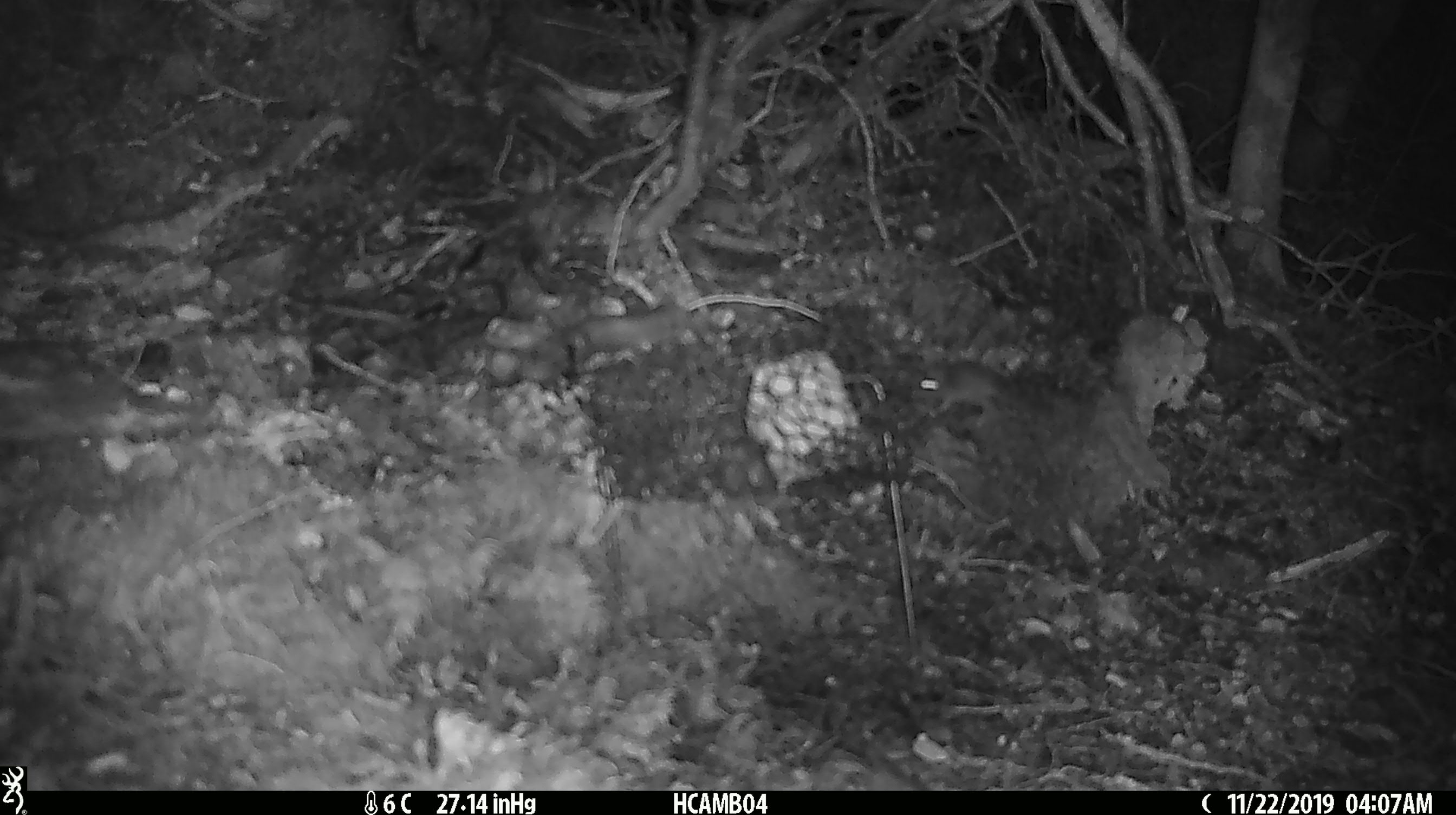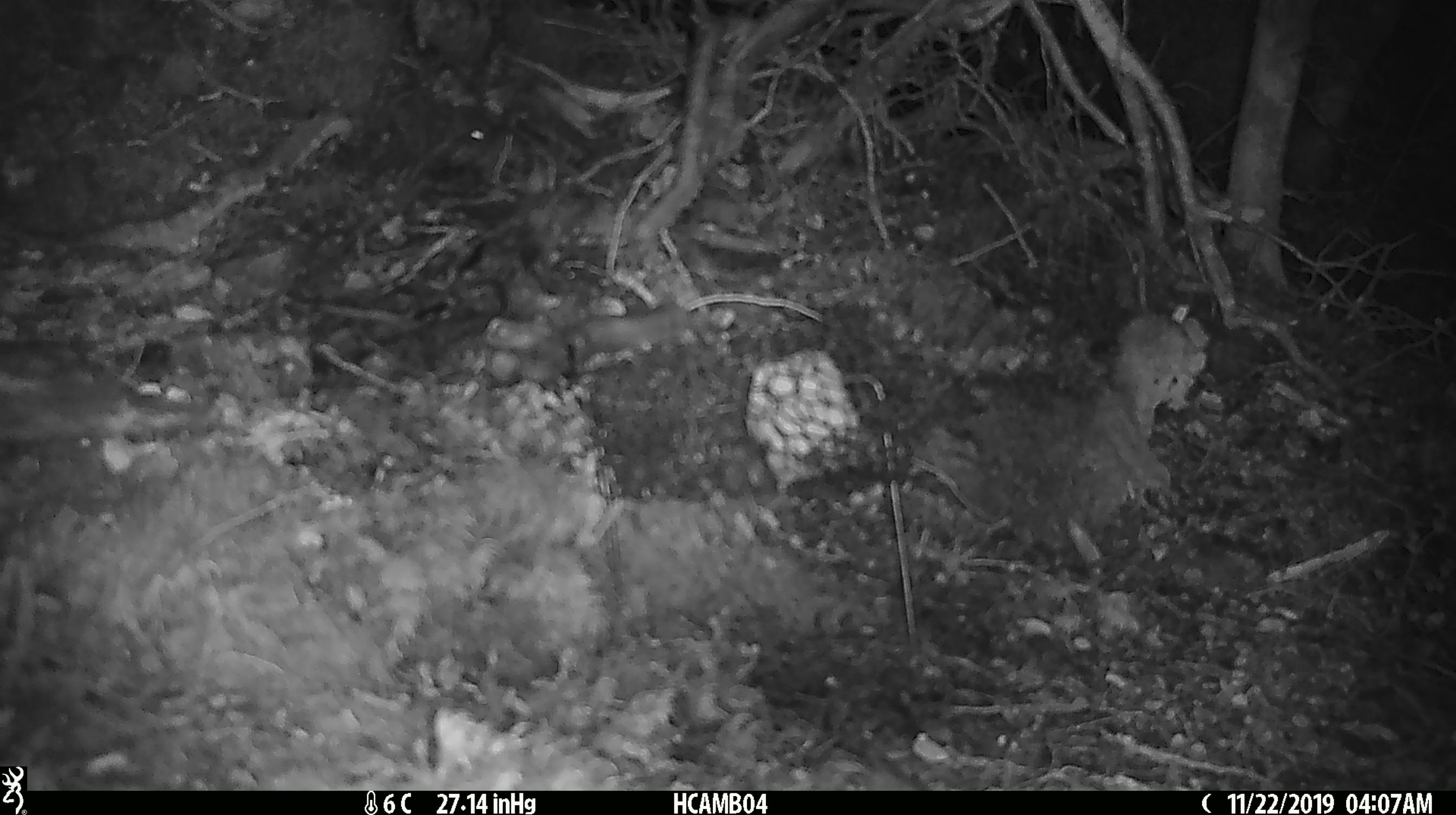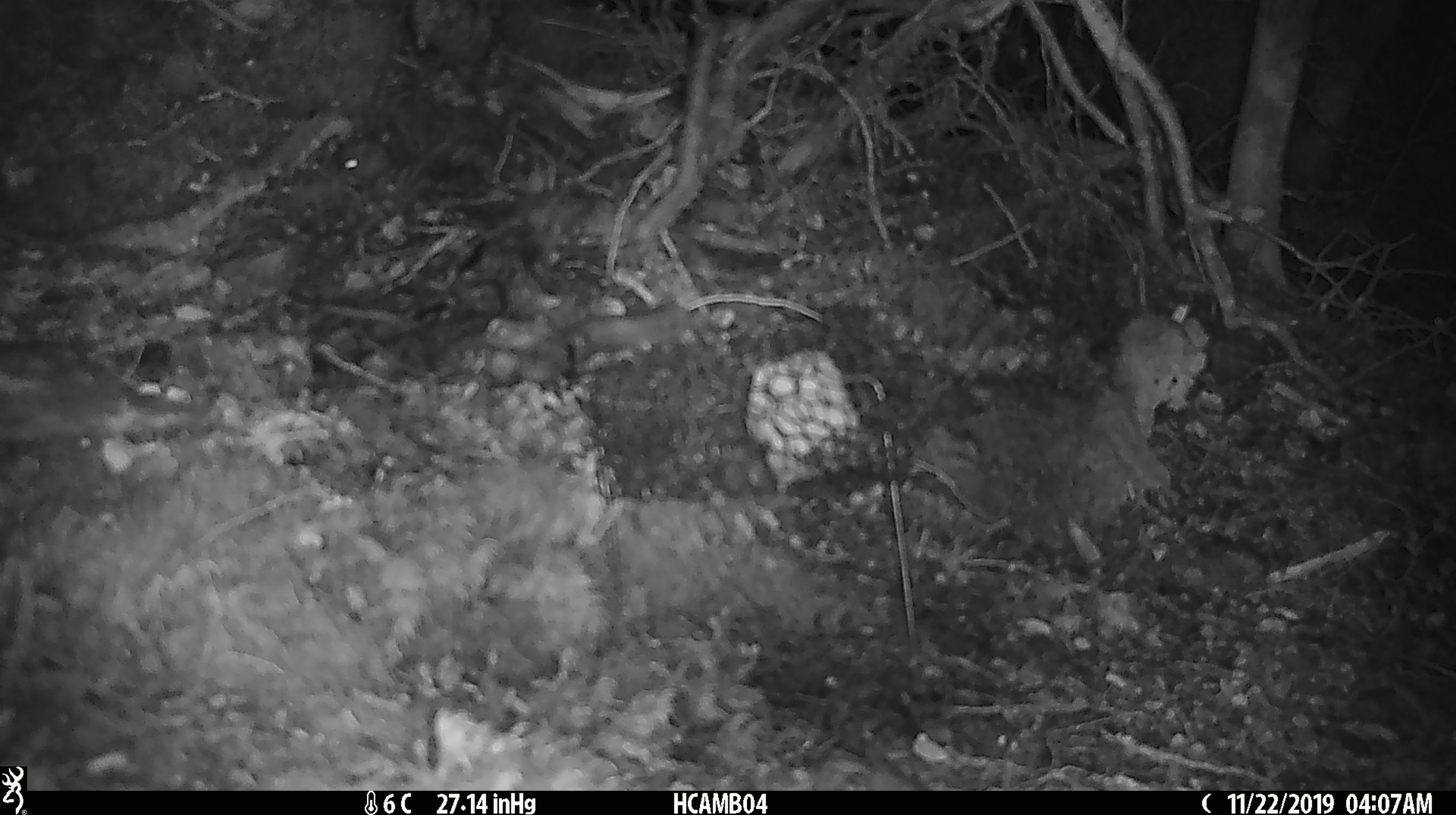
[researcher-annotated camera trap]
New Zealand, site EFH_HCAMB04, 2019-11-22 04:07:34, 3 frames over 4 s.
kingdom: Animalia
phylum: Chordata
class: Mammalia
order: Rodentia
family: Muridae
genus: Mus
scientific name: Mus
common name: mouse